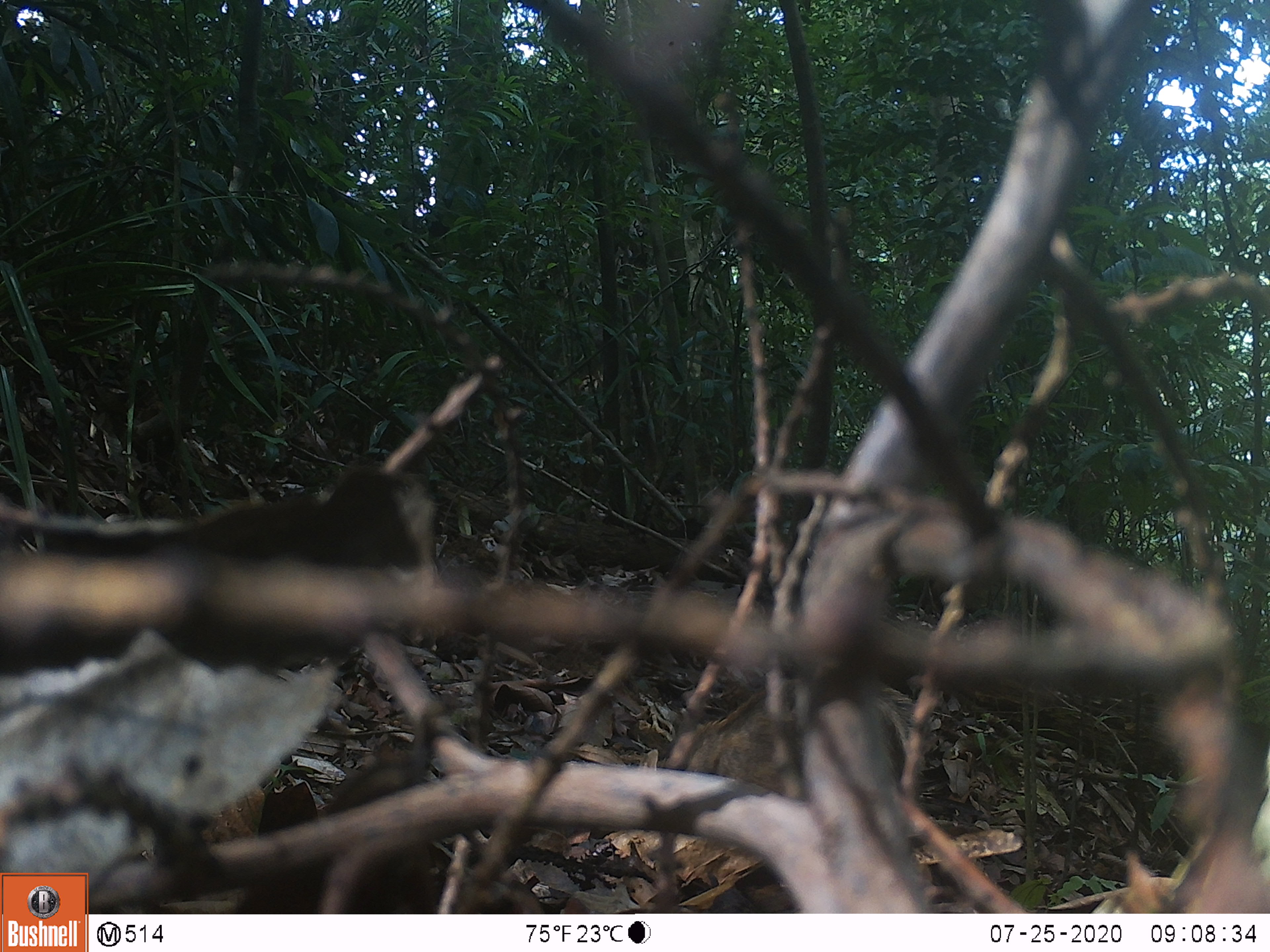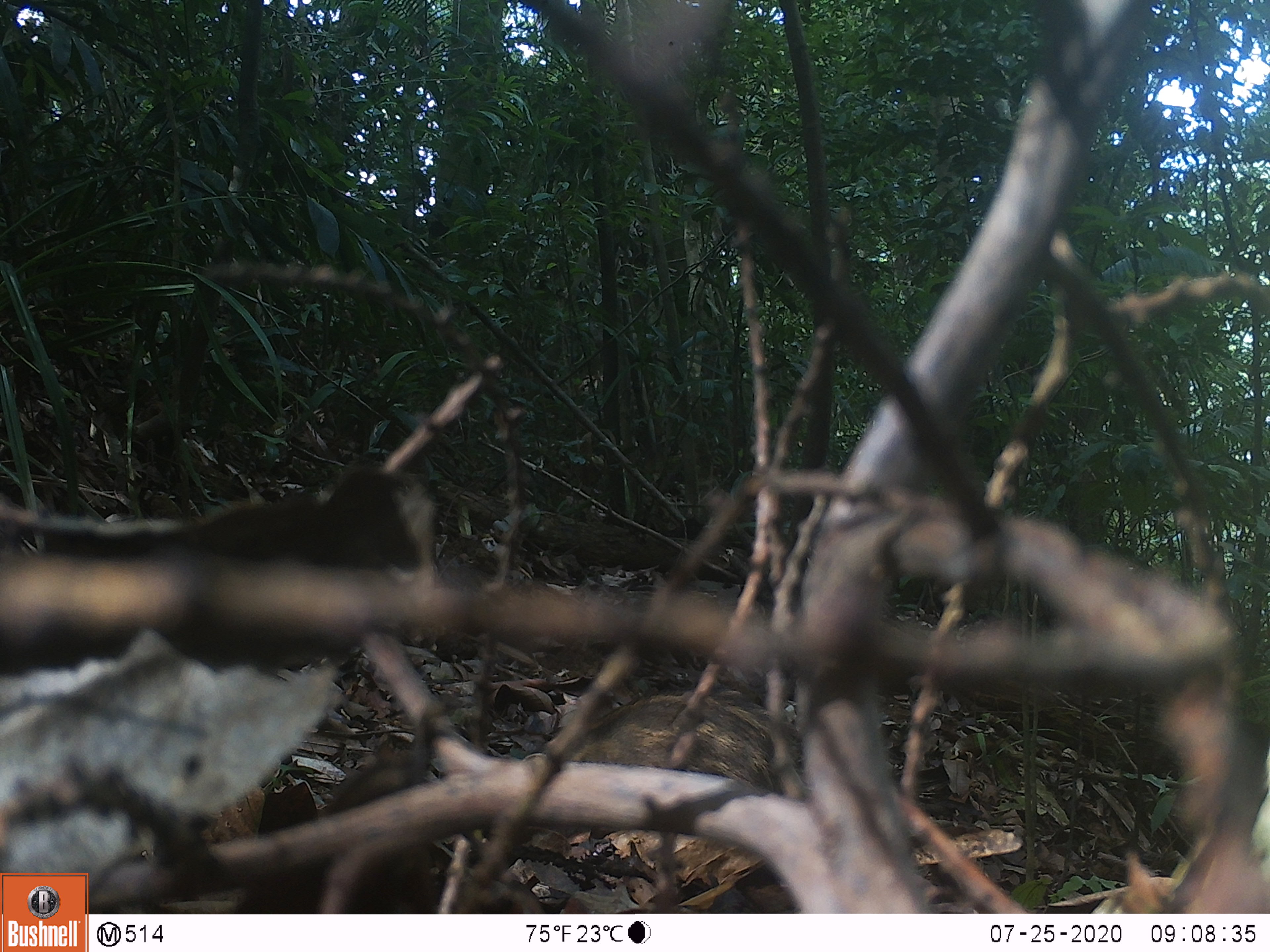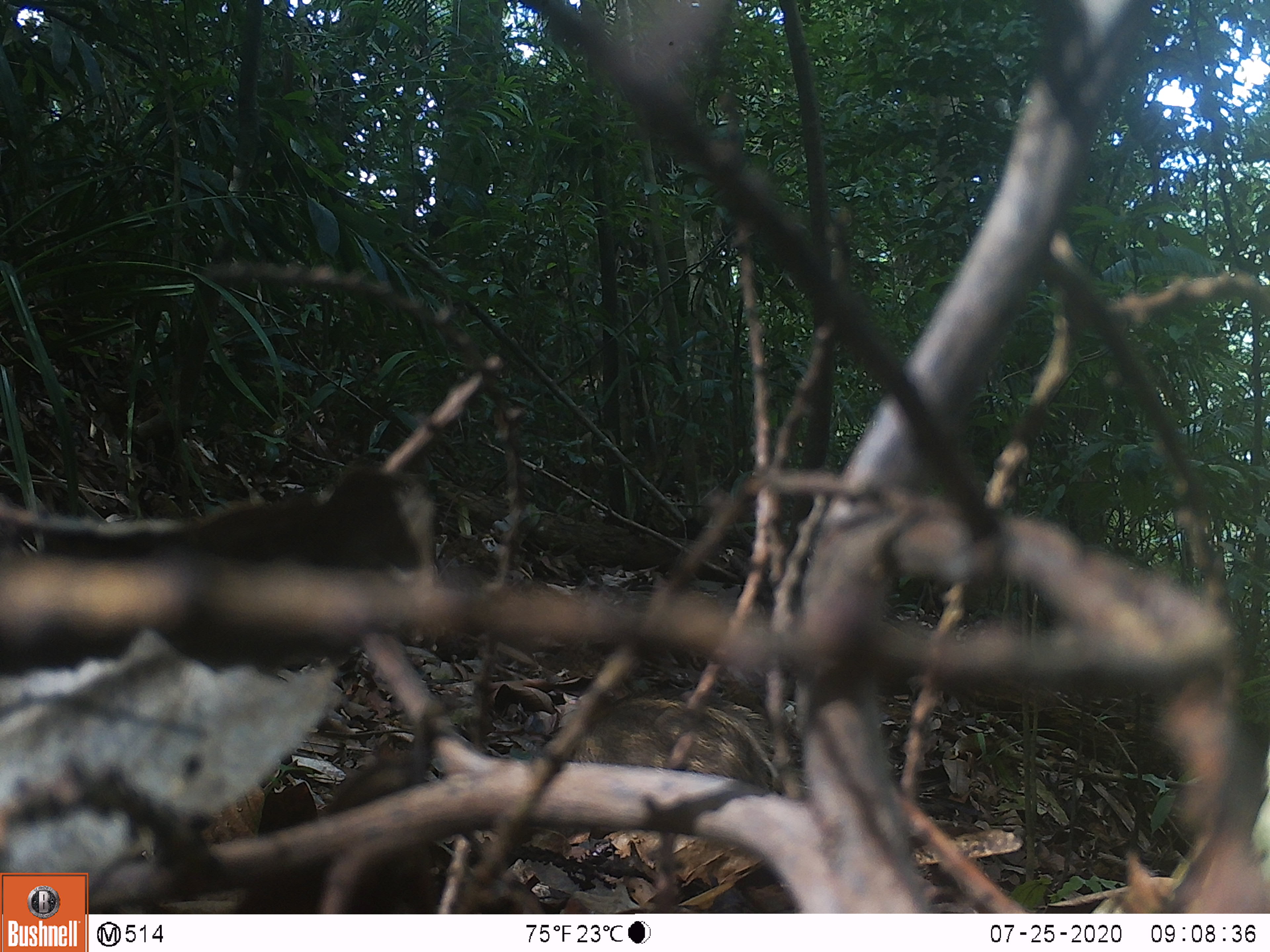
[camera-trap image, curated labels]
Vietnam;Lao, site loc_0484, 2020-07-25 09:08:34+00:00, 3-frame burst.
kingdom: Animalia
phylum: Chordata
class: Mammalia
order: Artiodactyla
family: Suidae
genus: Sus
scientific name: Sus scrofa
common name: eurasian wild pig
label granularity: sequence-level